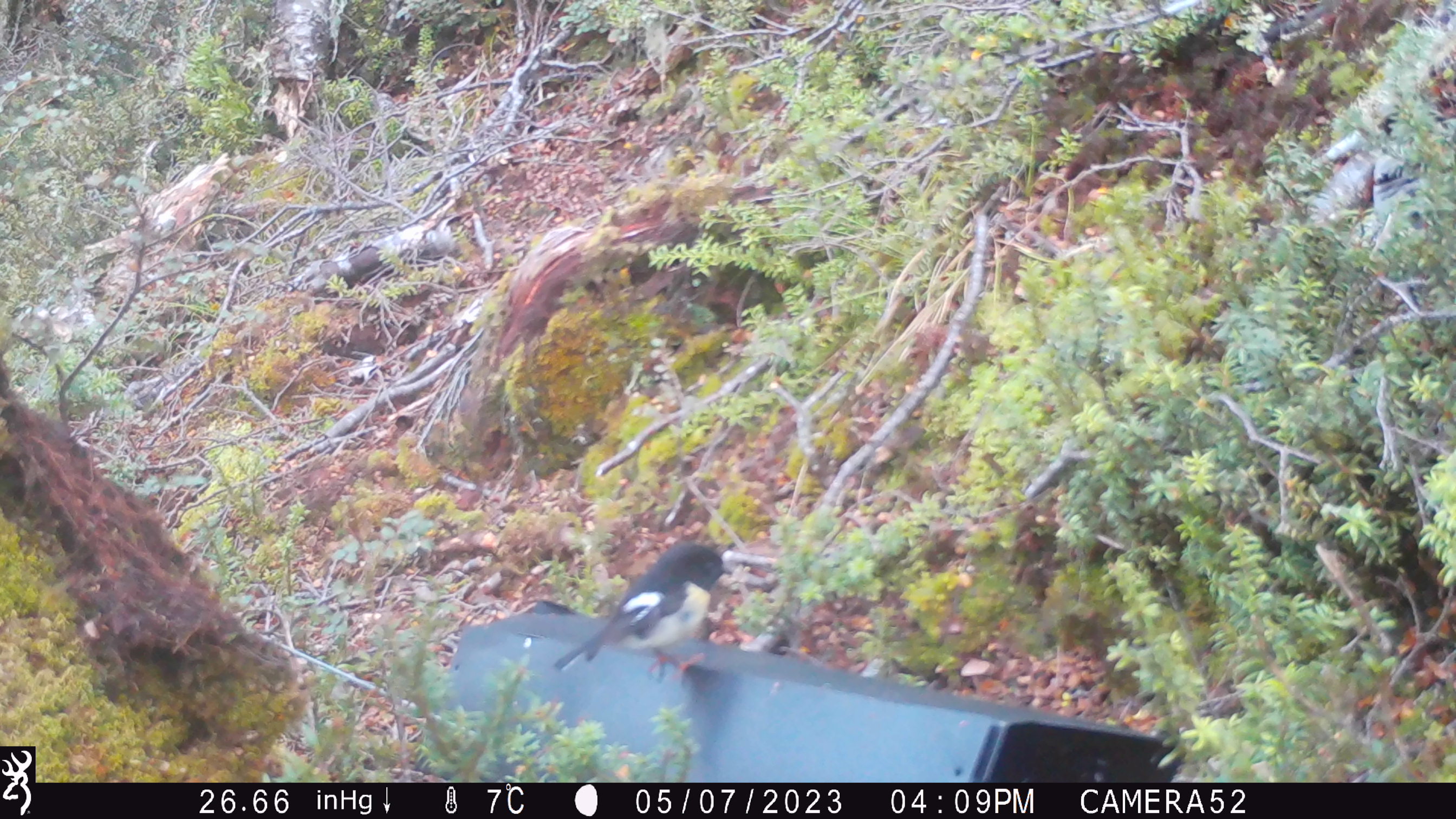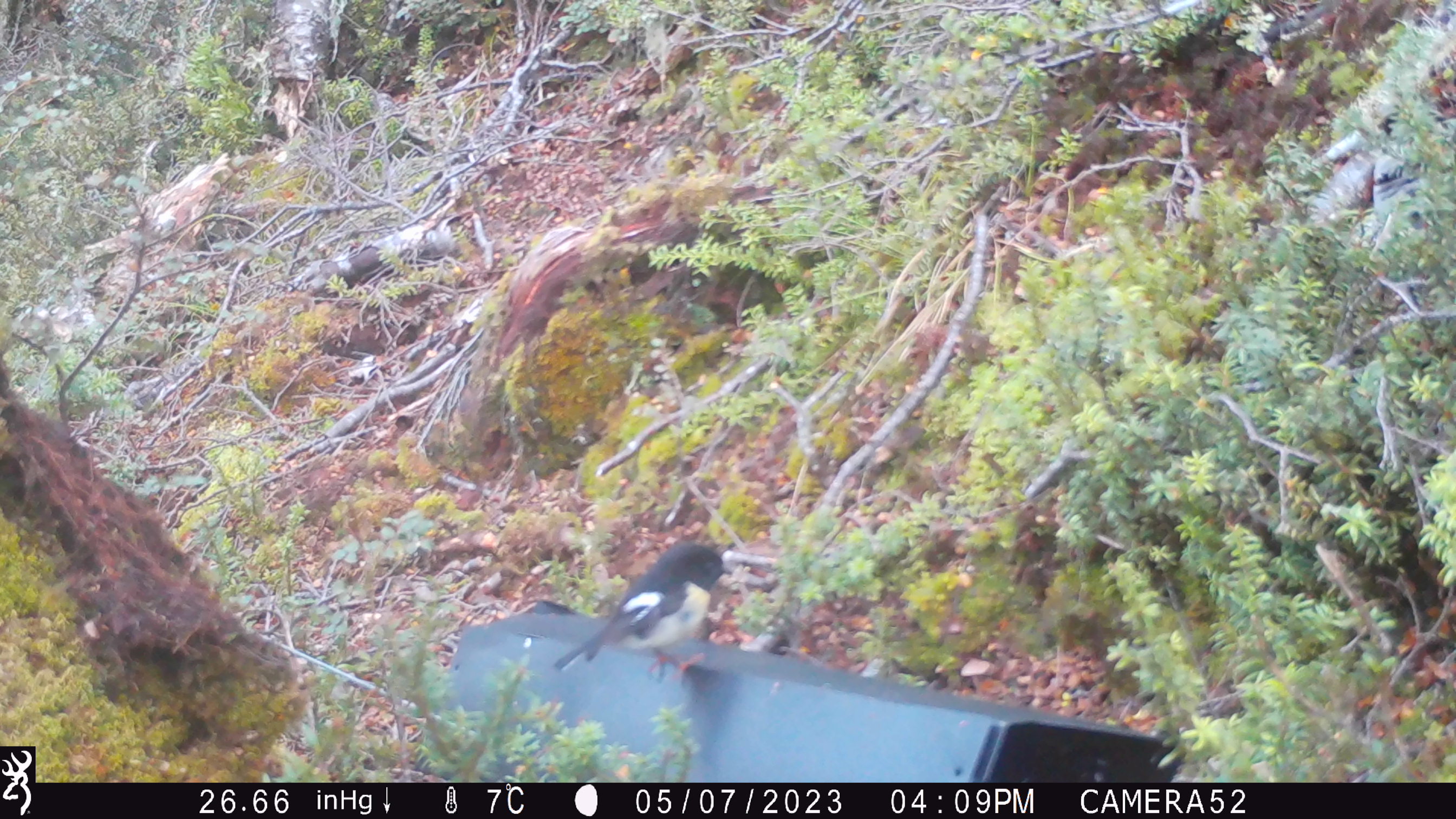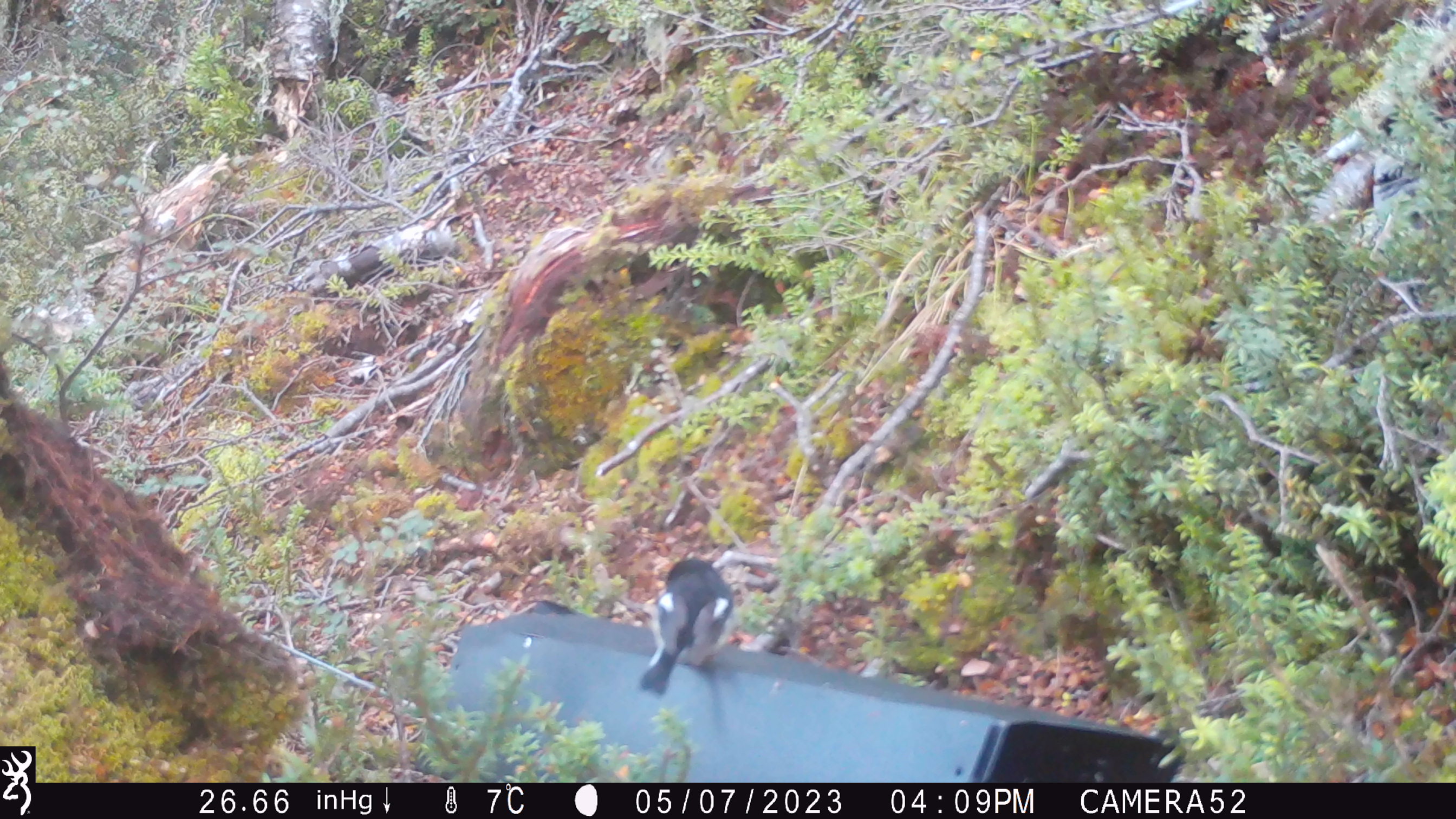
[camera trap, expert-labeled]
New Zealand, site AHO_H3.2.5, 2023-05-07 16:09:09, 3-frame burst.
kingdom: Animalia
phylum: Chordata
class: Aves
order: Passeriformes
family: Petroicidae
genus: Petroica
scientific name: Petroica macrocephala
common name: tomtit